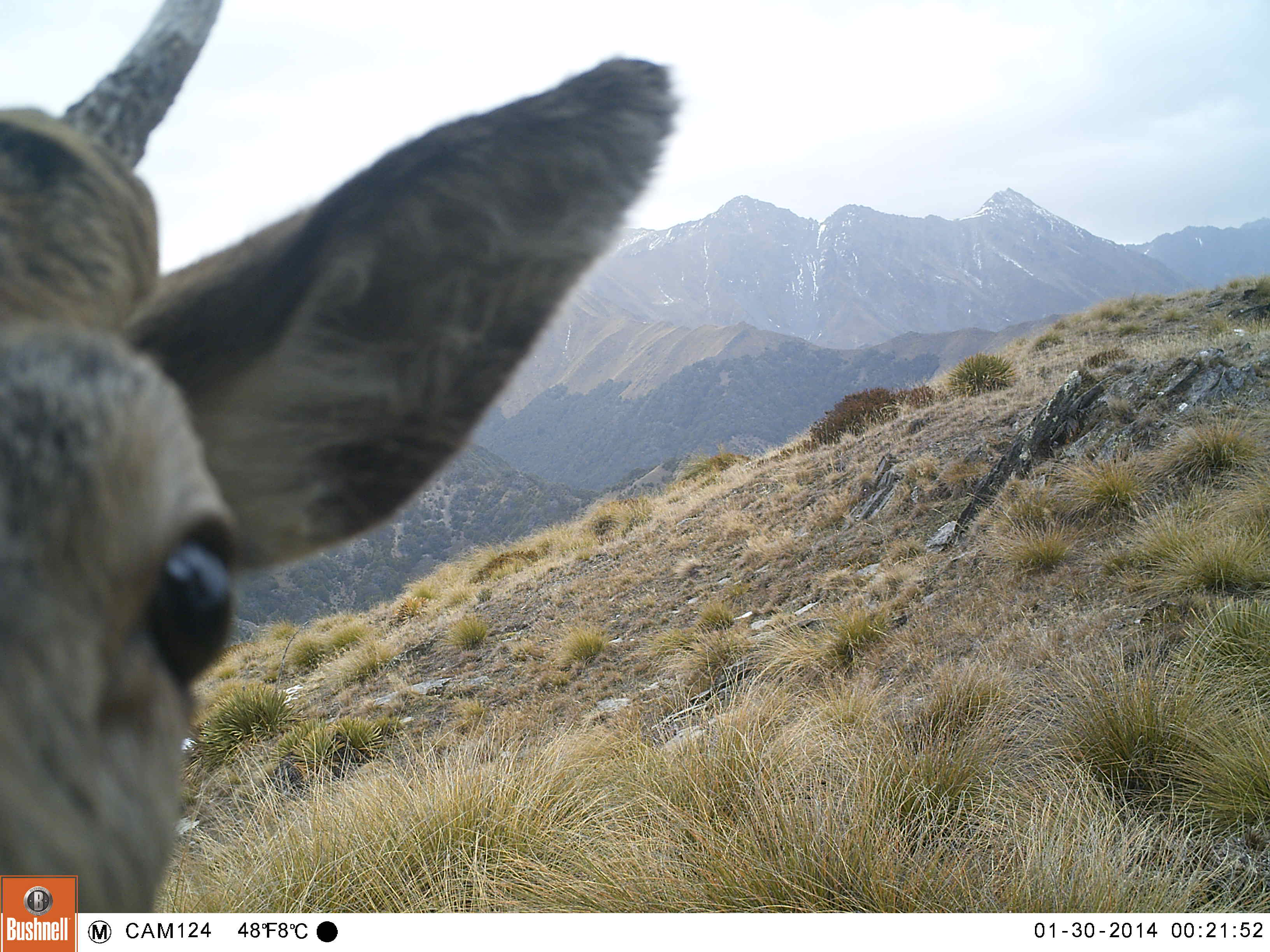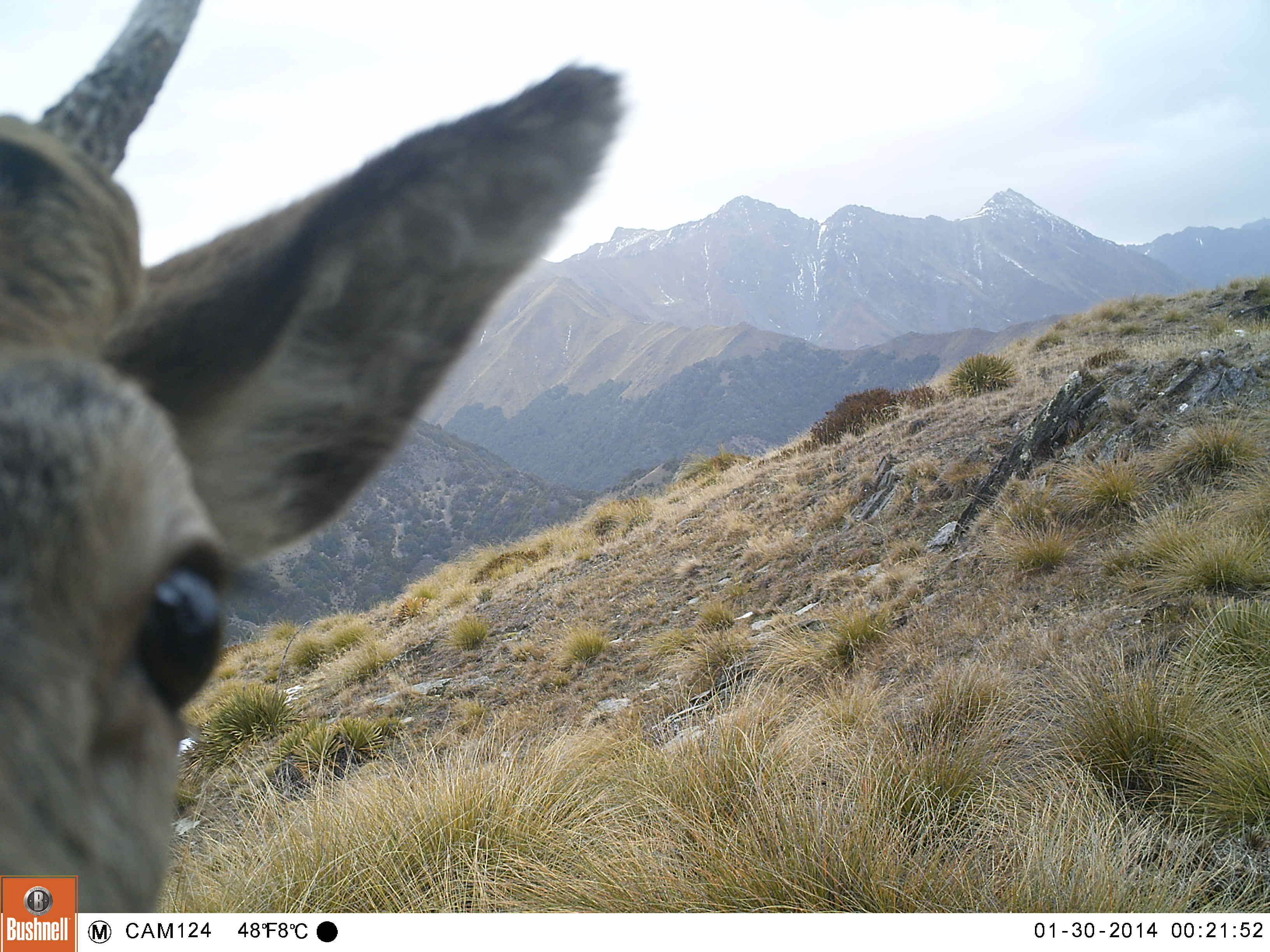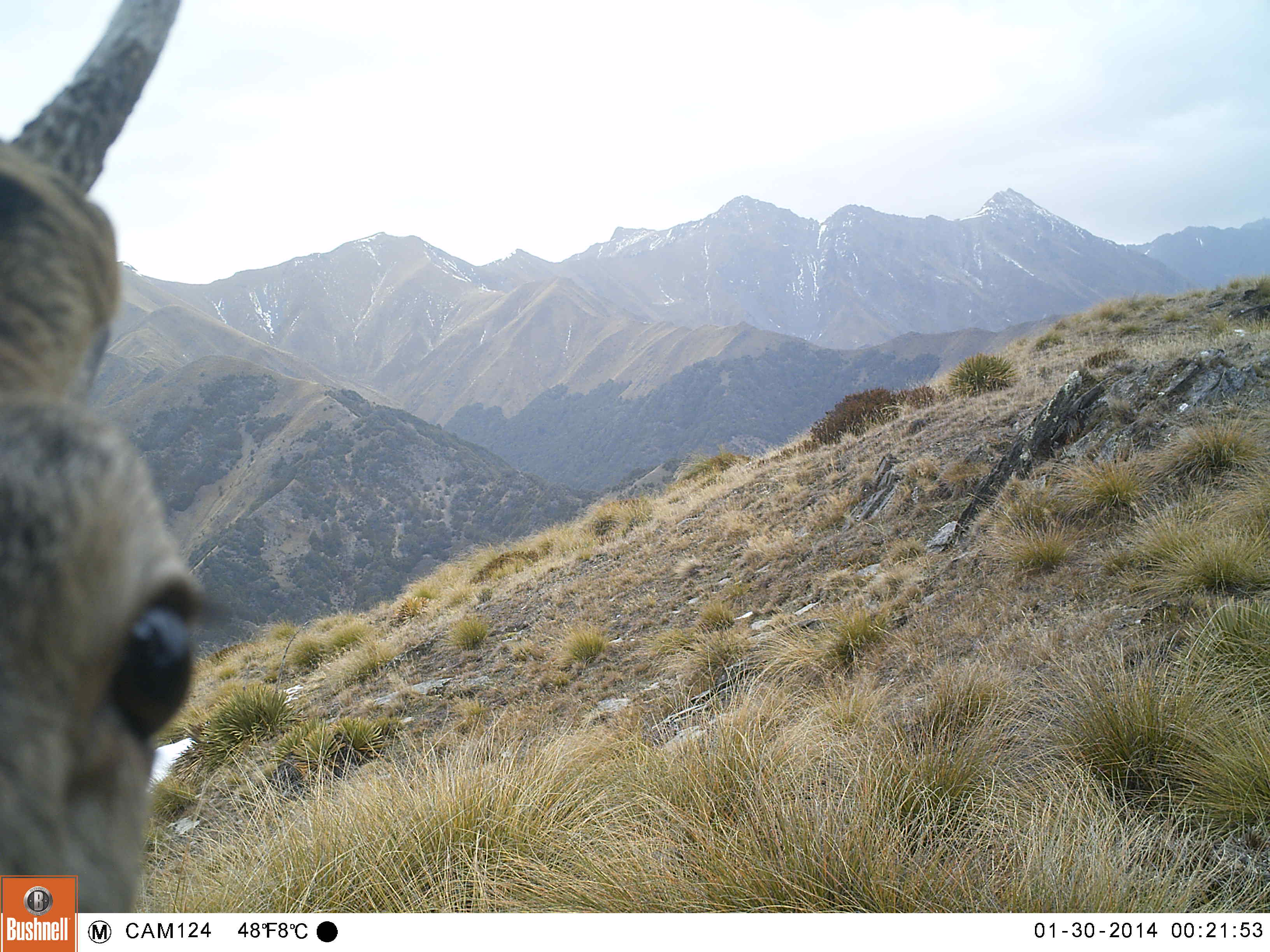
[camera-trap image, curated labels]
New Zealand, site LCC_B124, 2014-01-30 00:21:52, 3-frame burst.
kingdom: Animalia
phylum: Chordata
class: Mammalia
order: Artiodactyla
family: Cervidae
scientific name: Cervidae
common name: deer